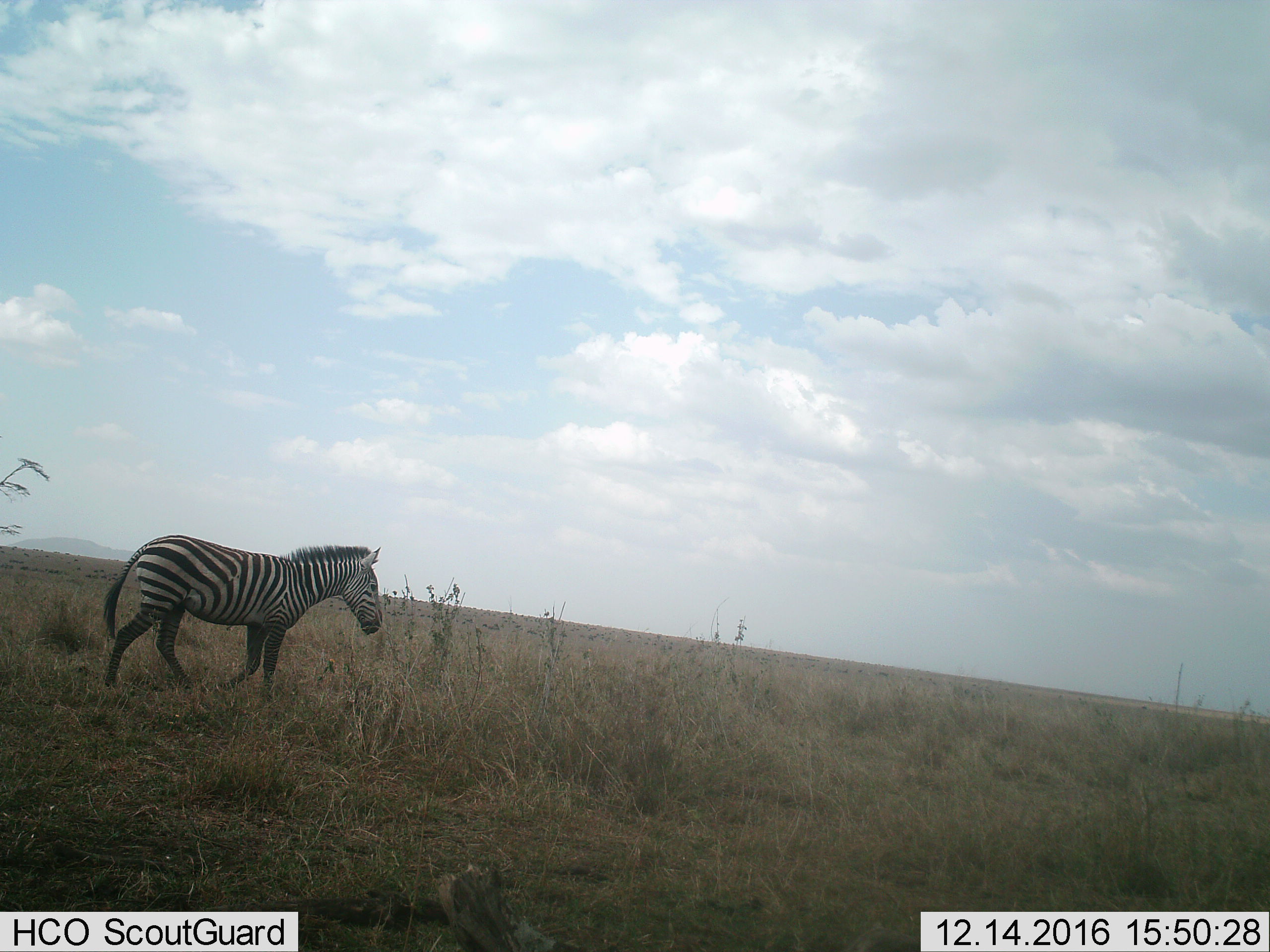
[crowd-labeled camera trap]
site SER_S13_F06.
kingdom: Animalia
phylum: Chordata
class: Mammalia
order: Perissodactyla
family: Equidae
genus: Equus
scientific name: Equus quagga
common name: plains zebra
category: zebraplains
Zebraplains (plains zebra) (Equus quagga), count 1. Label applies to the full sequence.